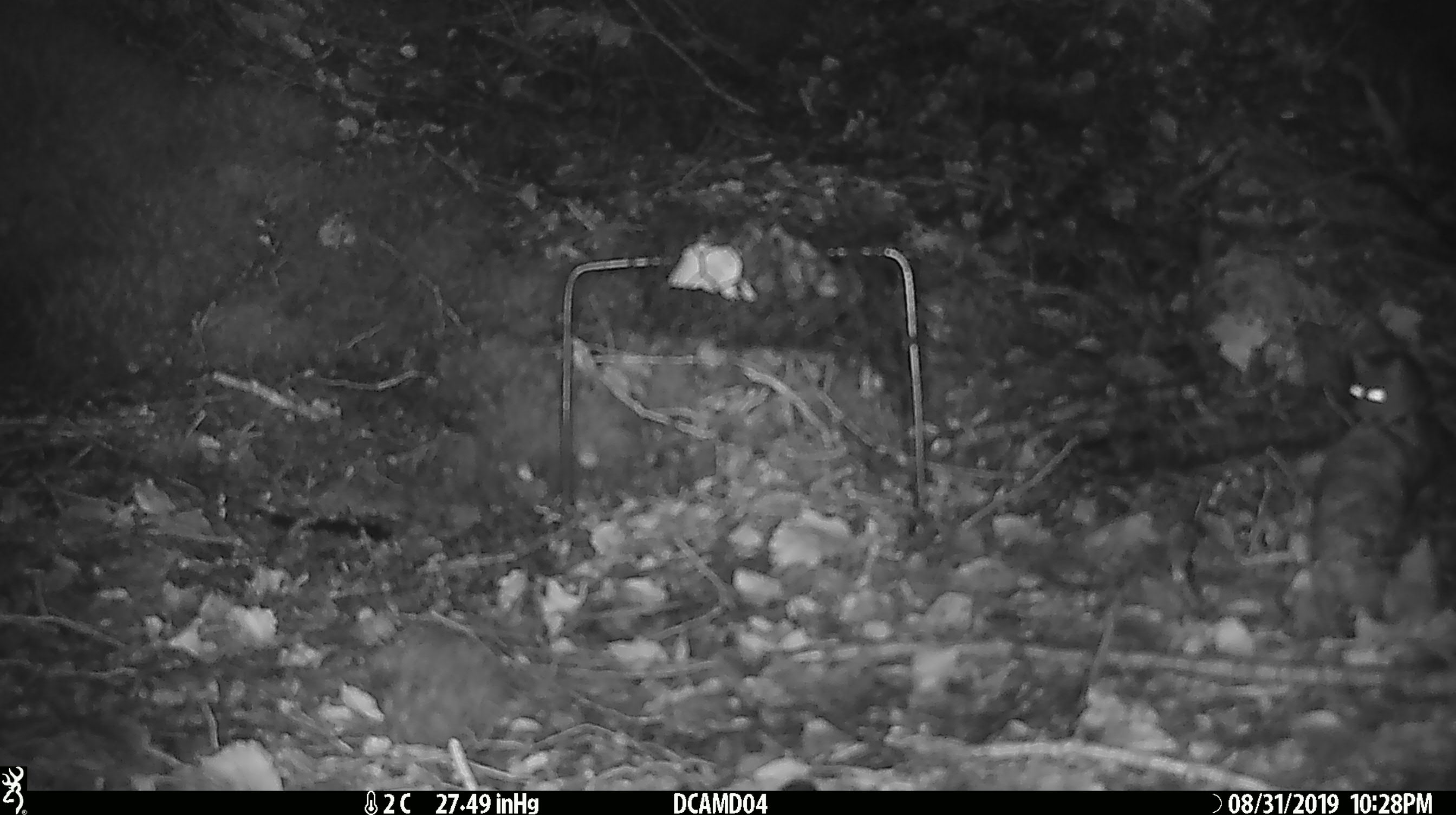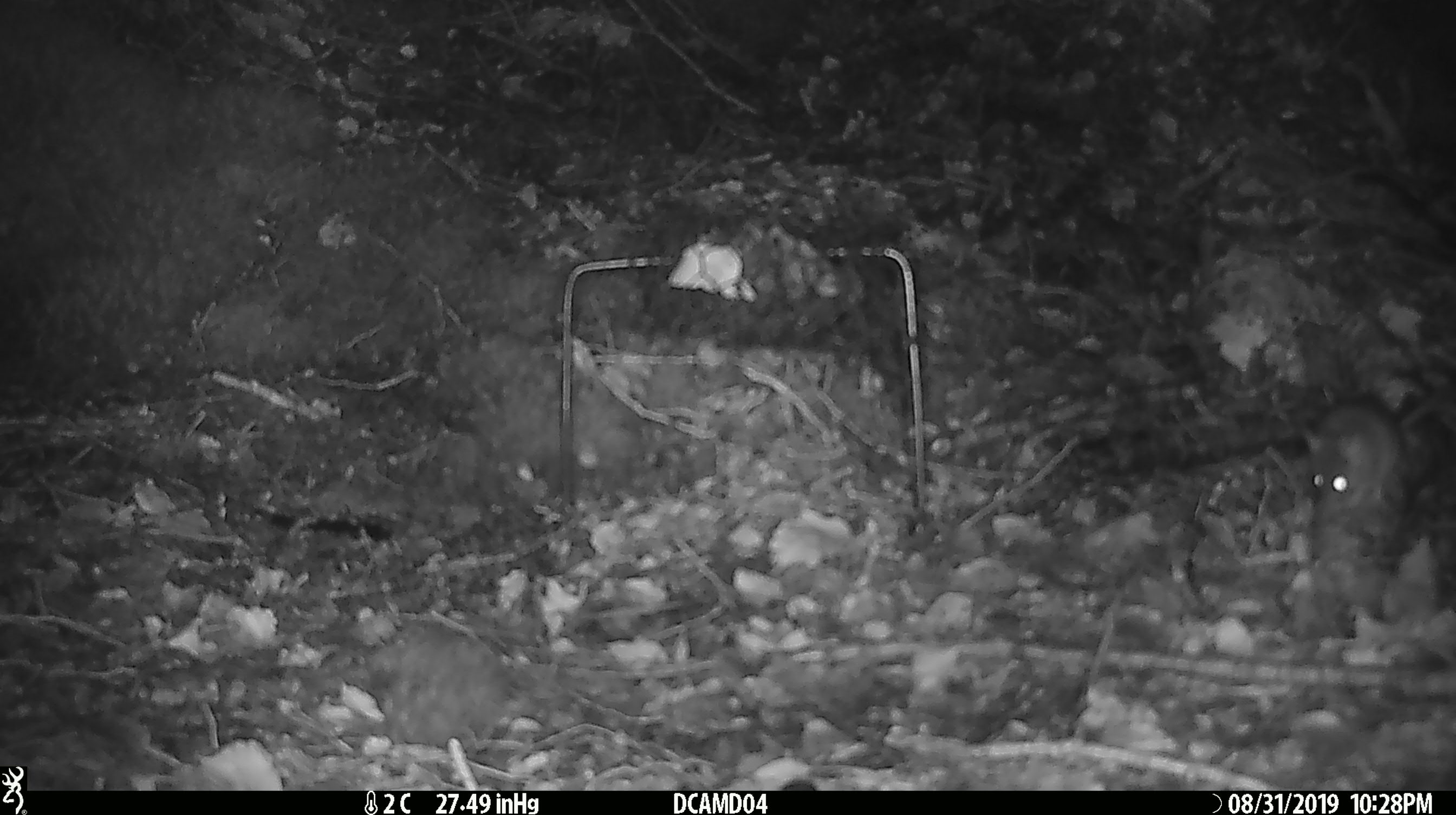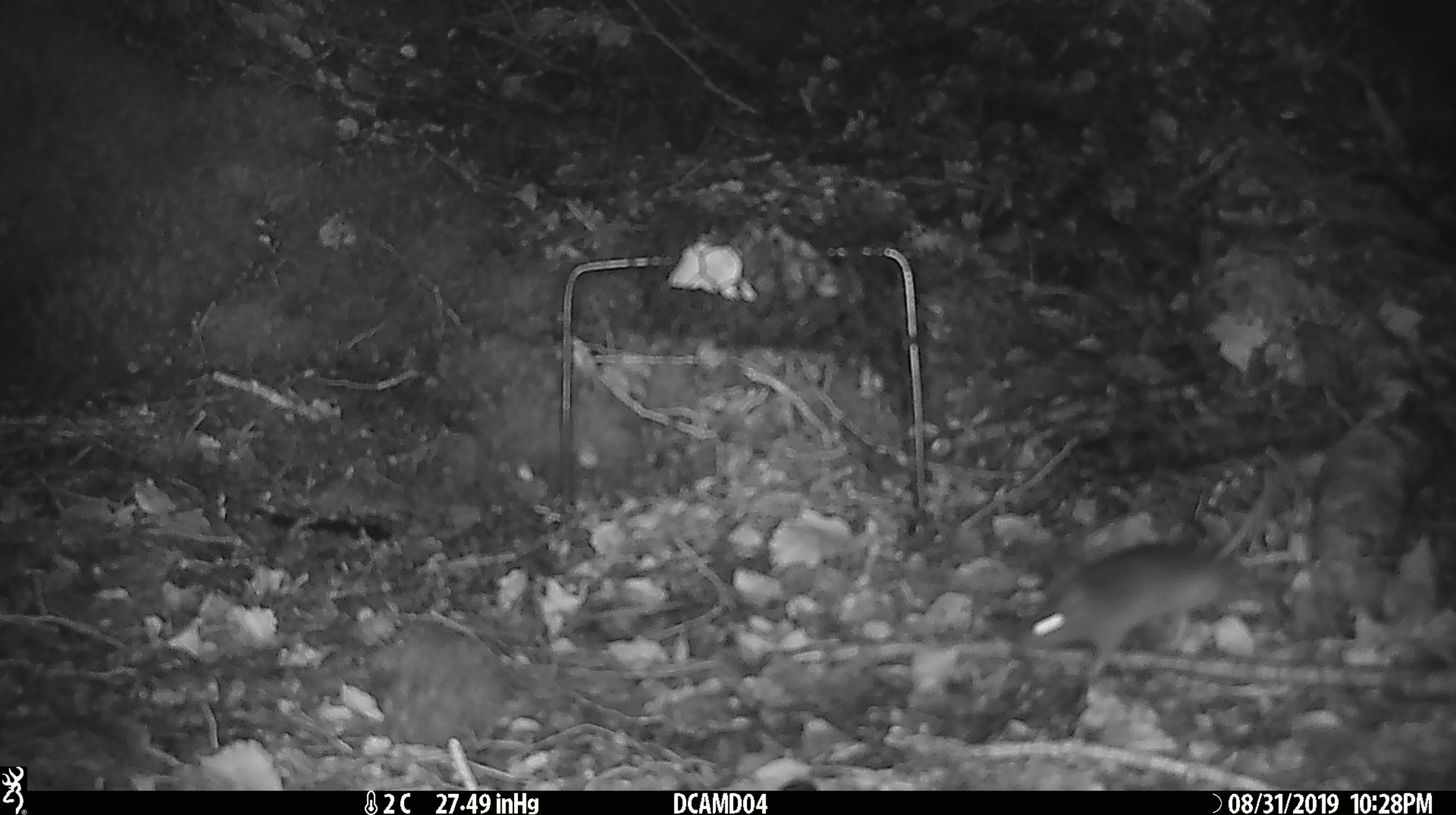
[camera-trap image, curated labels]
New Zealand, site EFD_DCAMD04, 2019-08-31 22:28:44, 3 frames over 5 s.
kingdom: Animalia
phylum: Chordata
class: Mammalia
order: Rodentia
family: Muridae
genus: Mus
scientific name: Mus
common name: mouse